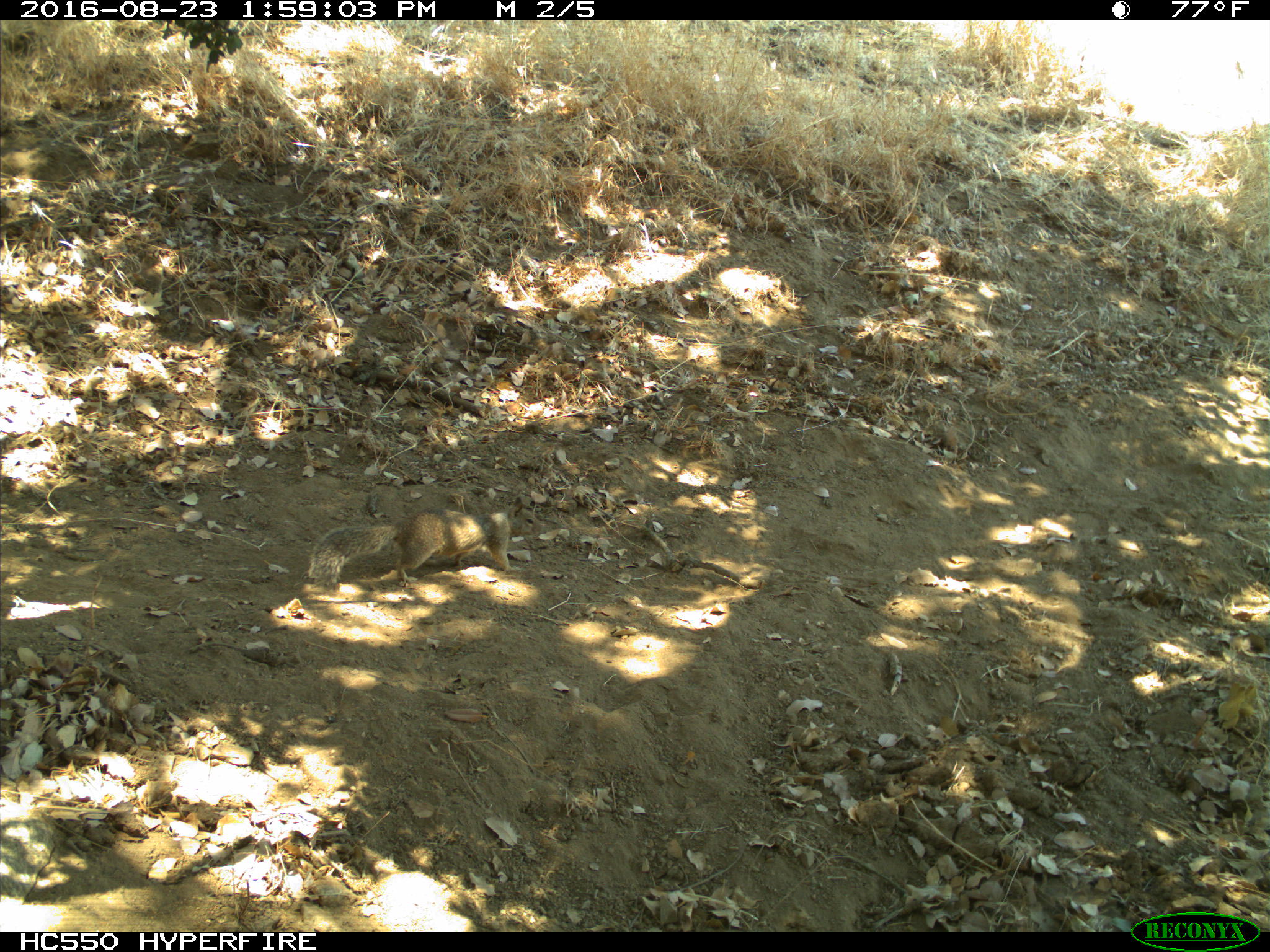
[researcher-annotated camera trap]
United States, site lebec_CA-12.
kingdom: Animalia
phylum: Chordata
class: Mammalia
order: Rodentia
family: Sciuridae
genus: Otospermophilus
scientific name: Otospermophilus beecheyi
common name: california ground squirrel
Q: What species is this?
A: Otospermophilus beecheyi (california ground squirrel).